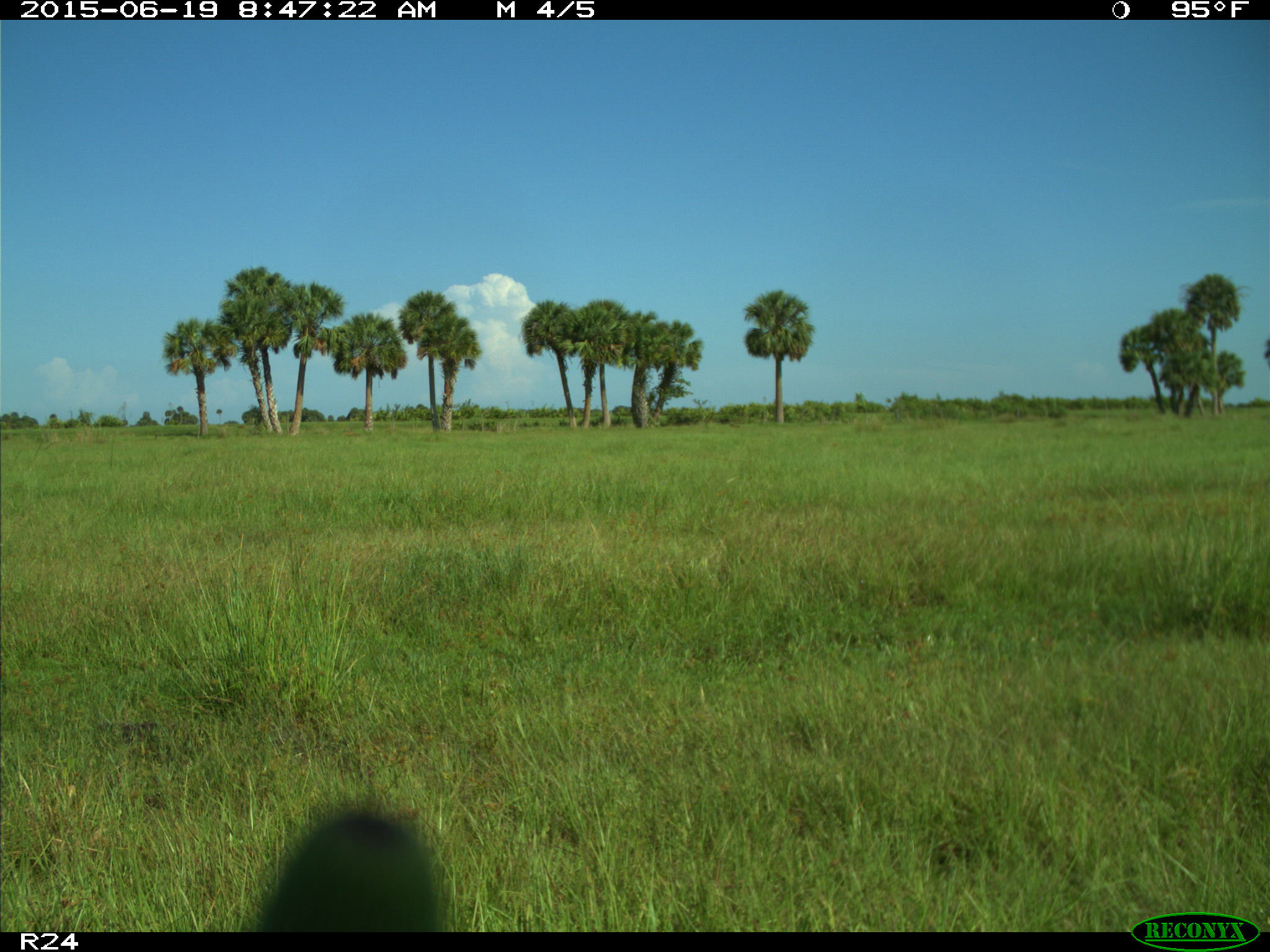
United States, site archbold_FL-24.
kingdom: Animalia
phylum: Chordata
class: Mammalia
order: Artiodactyla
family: Bovidae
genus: Bos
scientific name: Bos taurus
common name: domestic cow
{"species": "Bos taurus (domestic cow)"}